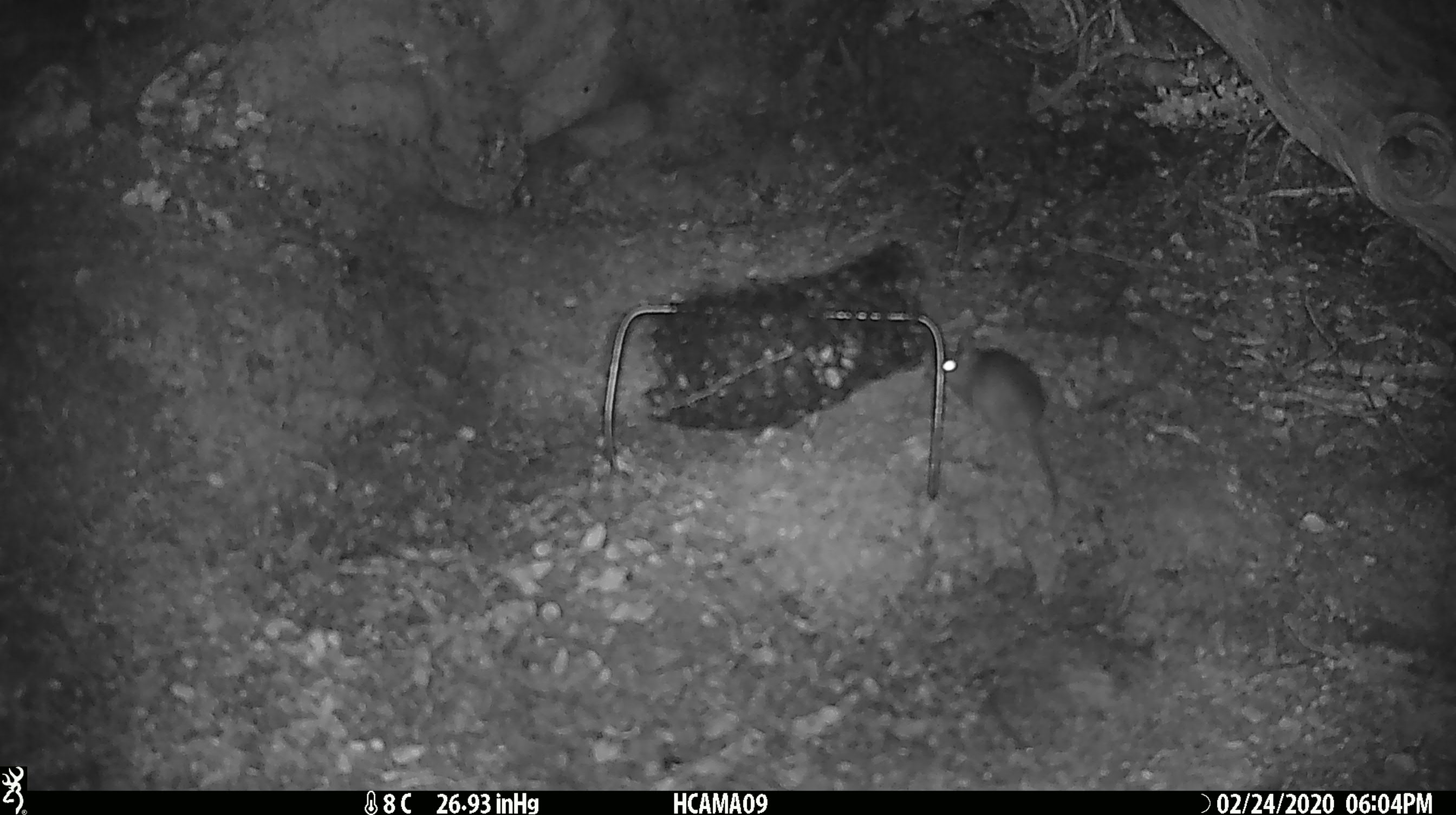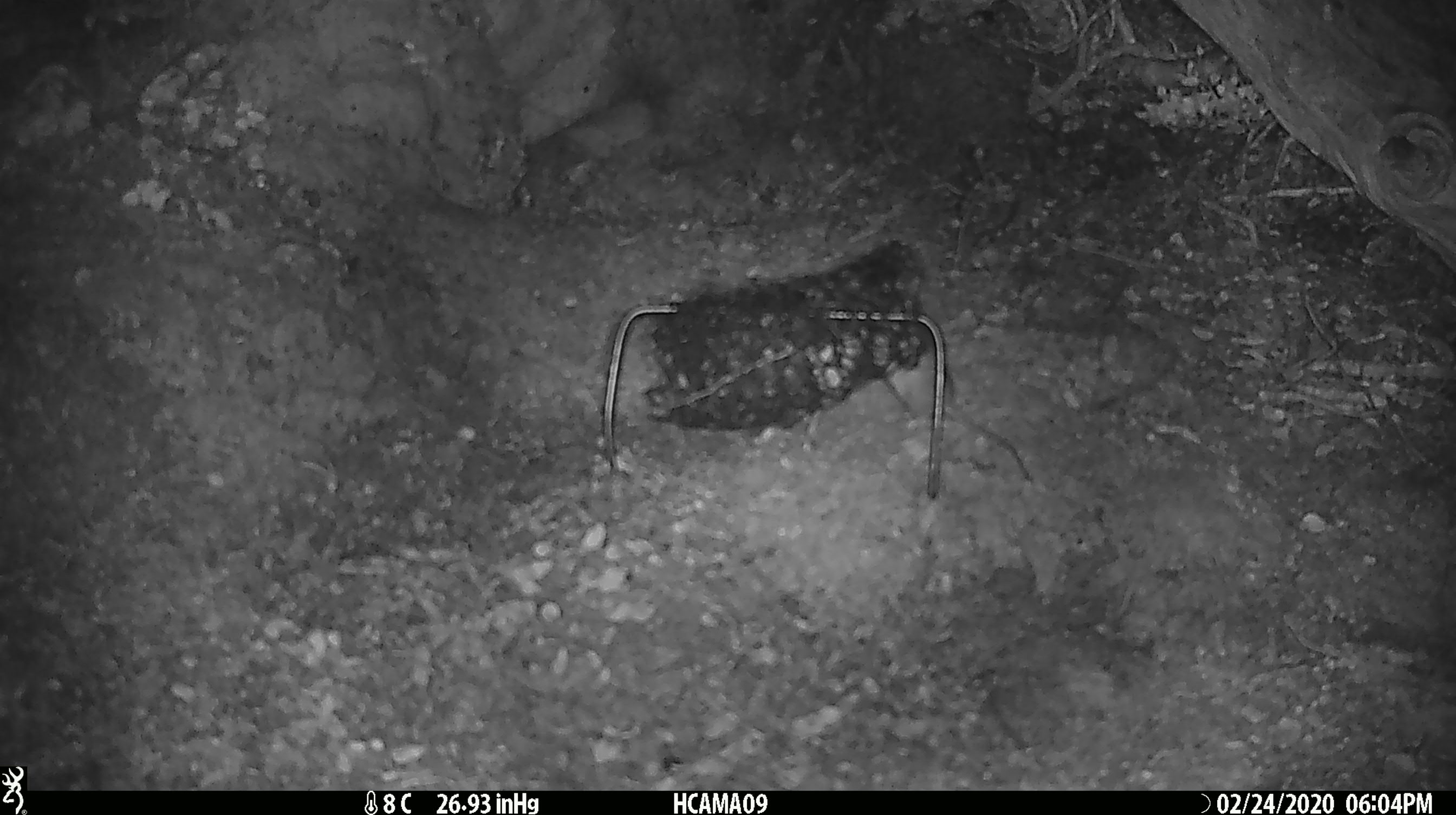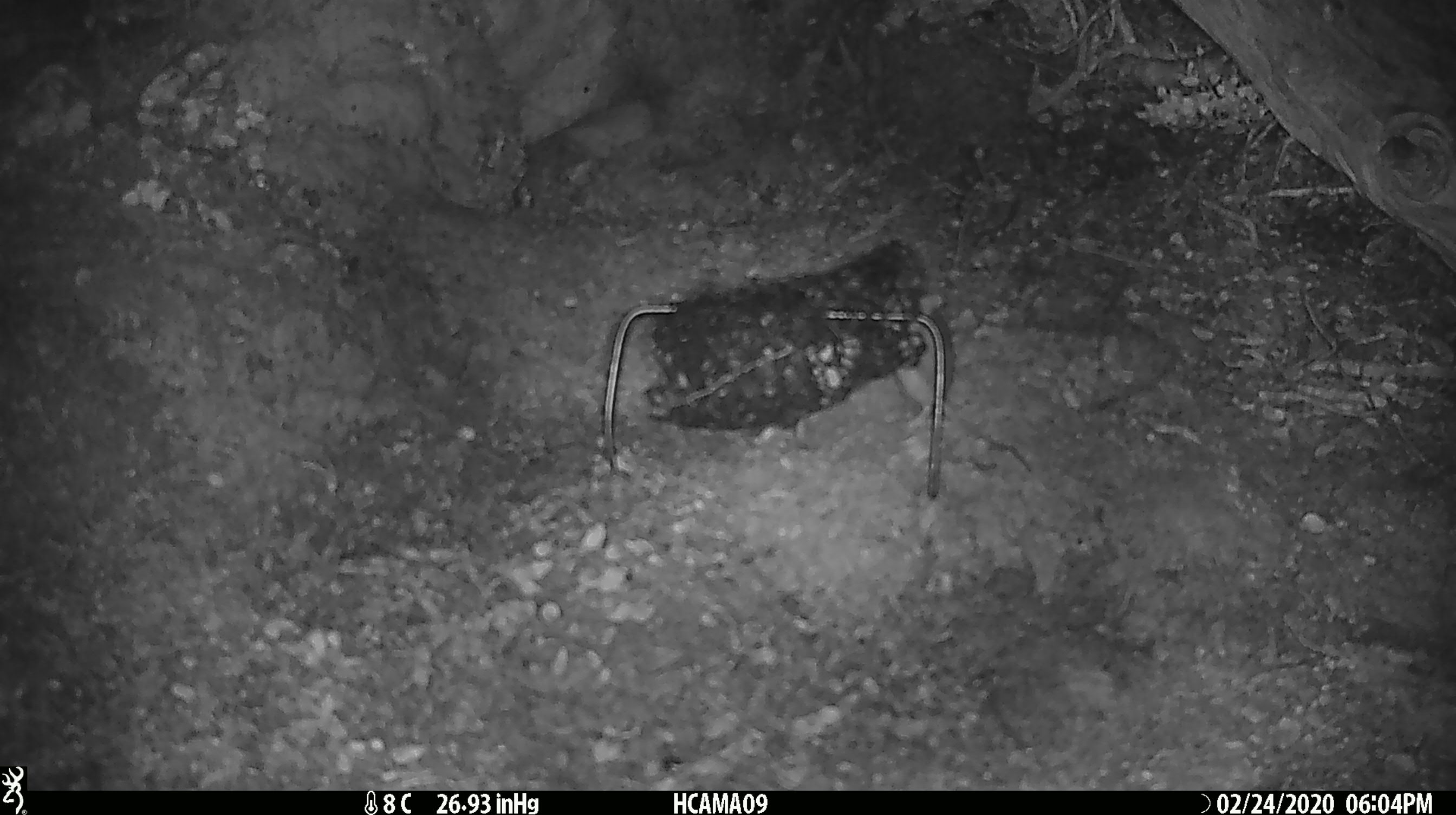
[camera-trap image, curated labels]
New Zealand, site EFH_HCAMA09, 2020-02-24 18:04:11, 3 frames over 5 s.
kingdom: Animalia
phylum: Chordata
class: Mammalia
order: Rodentia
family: Muridae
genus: Mus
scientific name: Mus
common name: mouse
Mouse (Mus).